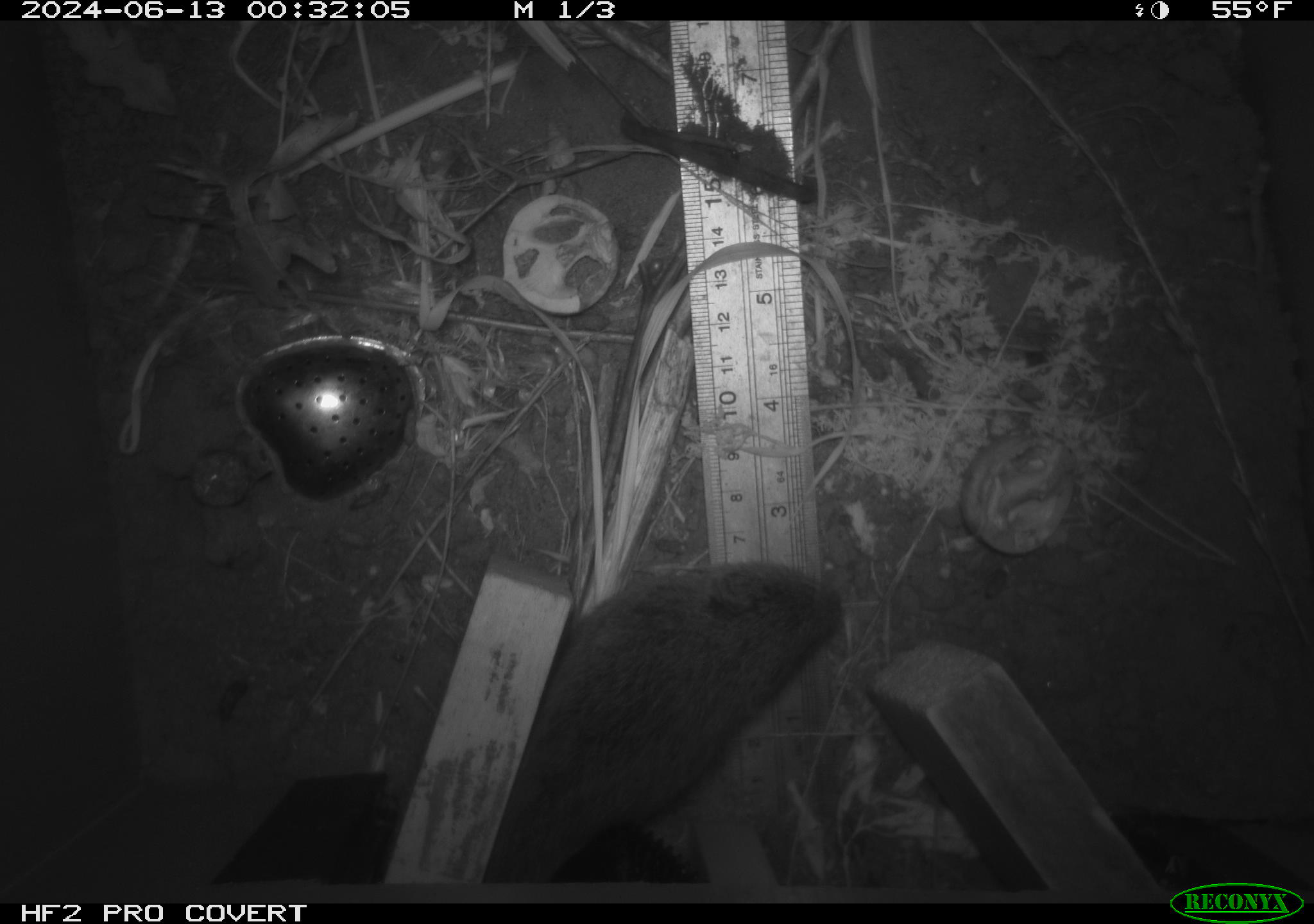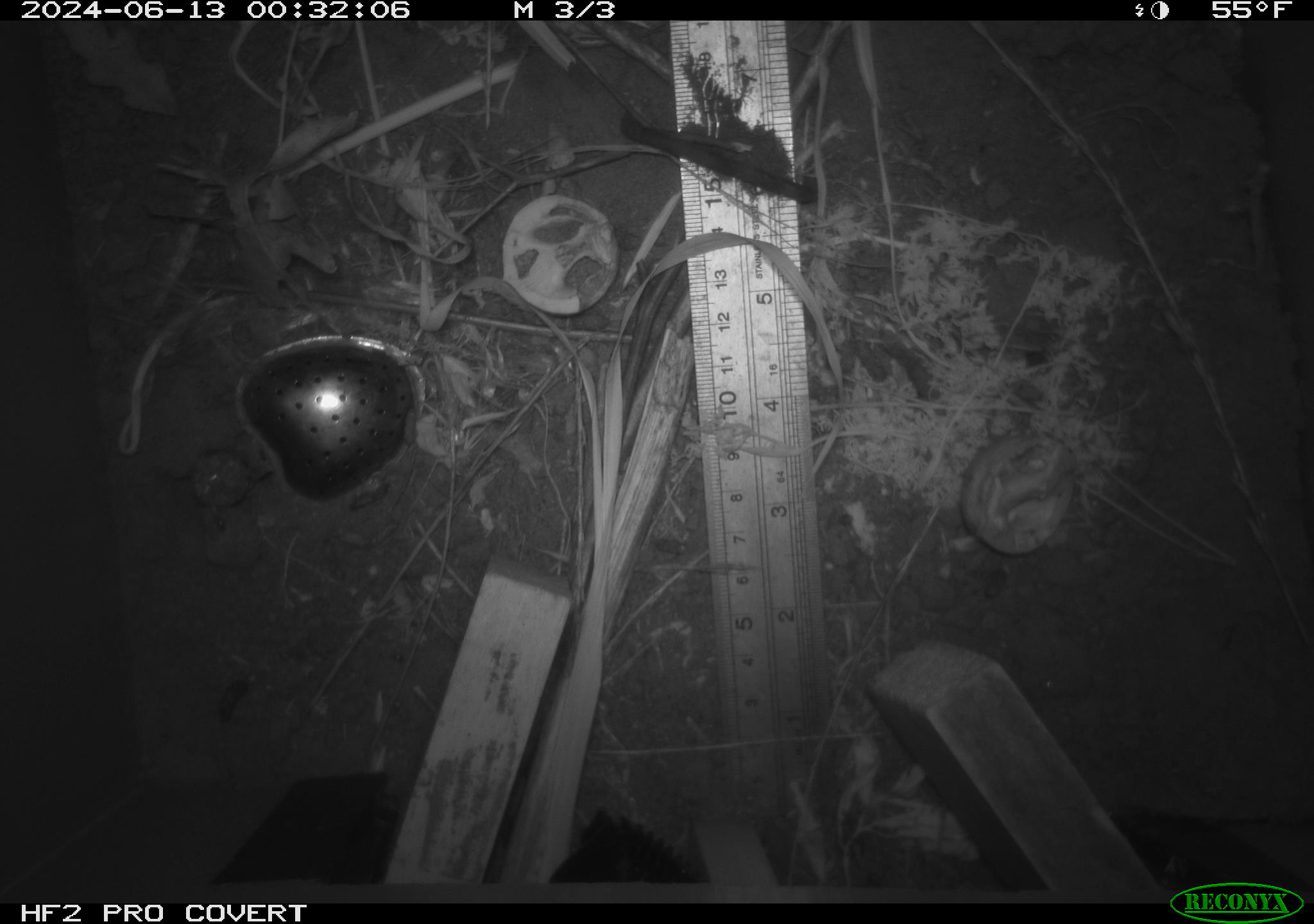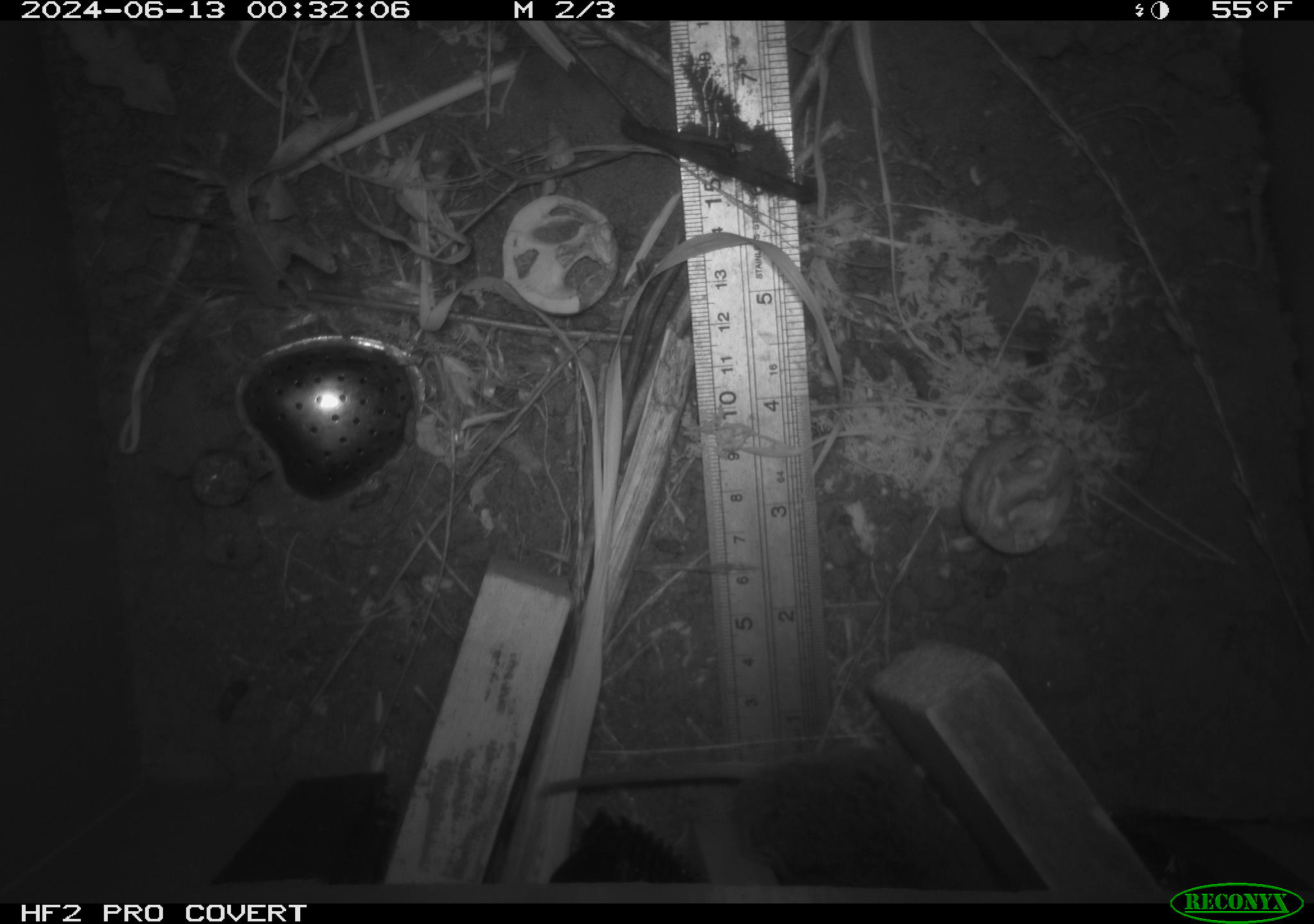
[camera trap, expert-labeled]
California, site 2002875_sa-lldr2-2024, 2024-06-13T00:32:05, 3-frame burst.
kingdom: Animalia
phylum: Chordata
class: Mammalia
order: Rodentia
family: Cricetidae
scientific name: Arvicolinae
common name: voles, lemmings, and muskrats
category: arvicolinae subfamily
Arvicolinae subfamily (voles, lemmings, and muskrats) (Arvicolinae).